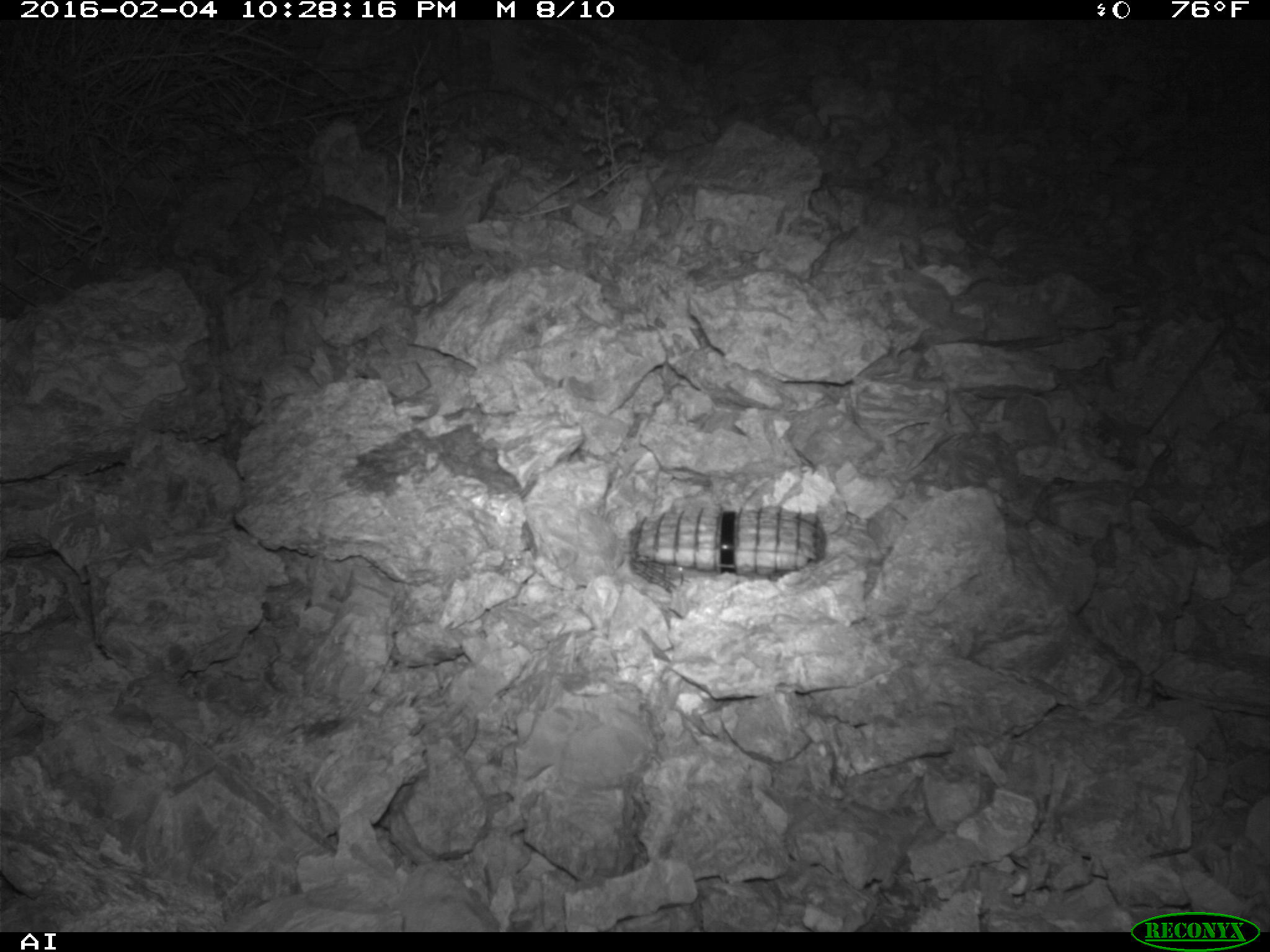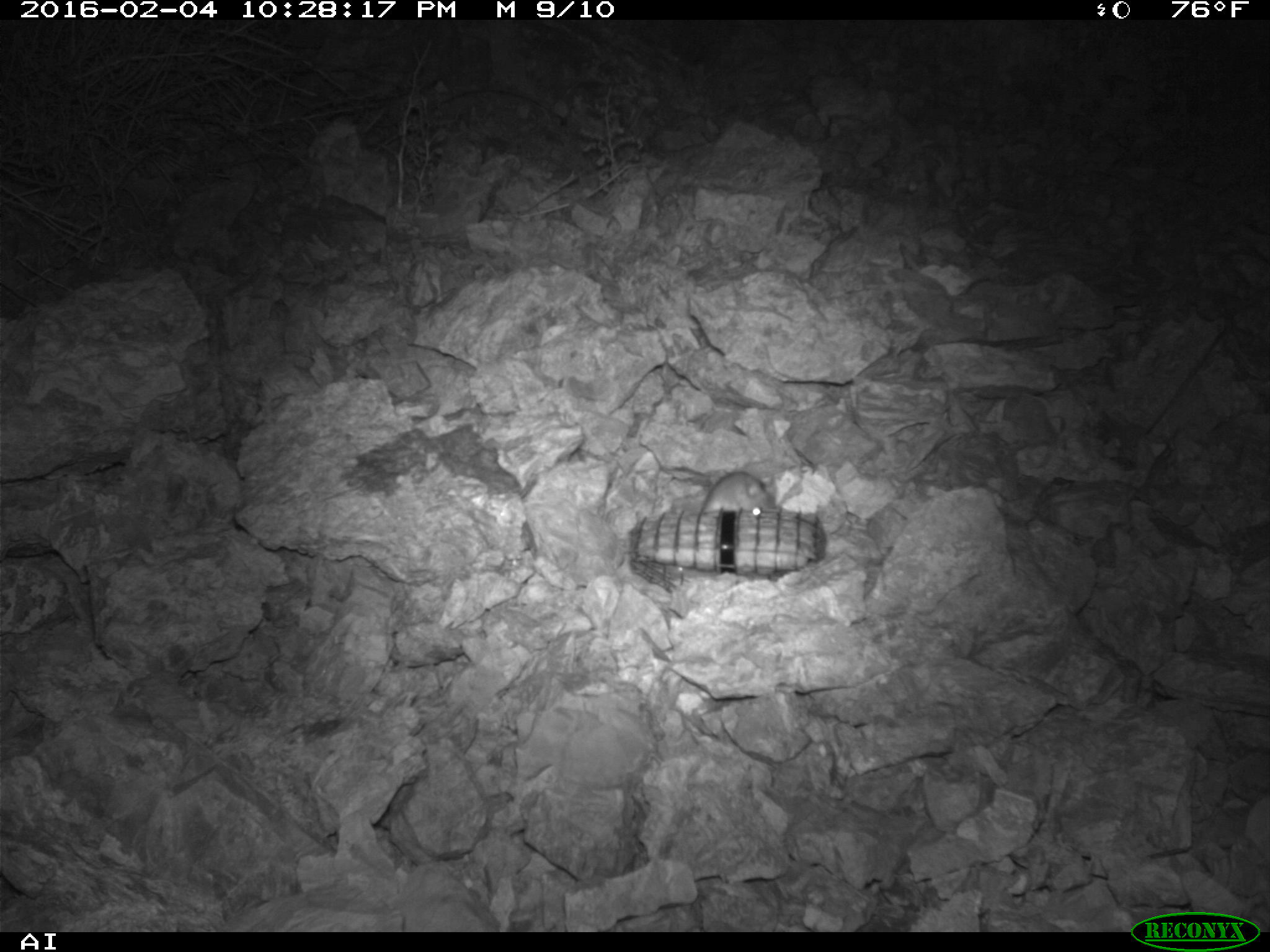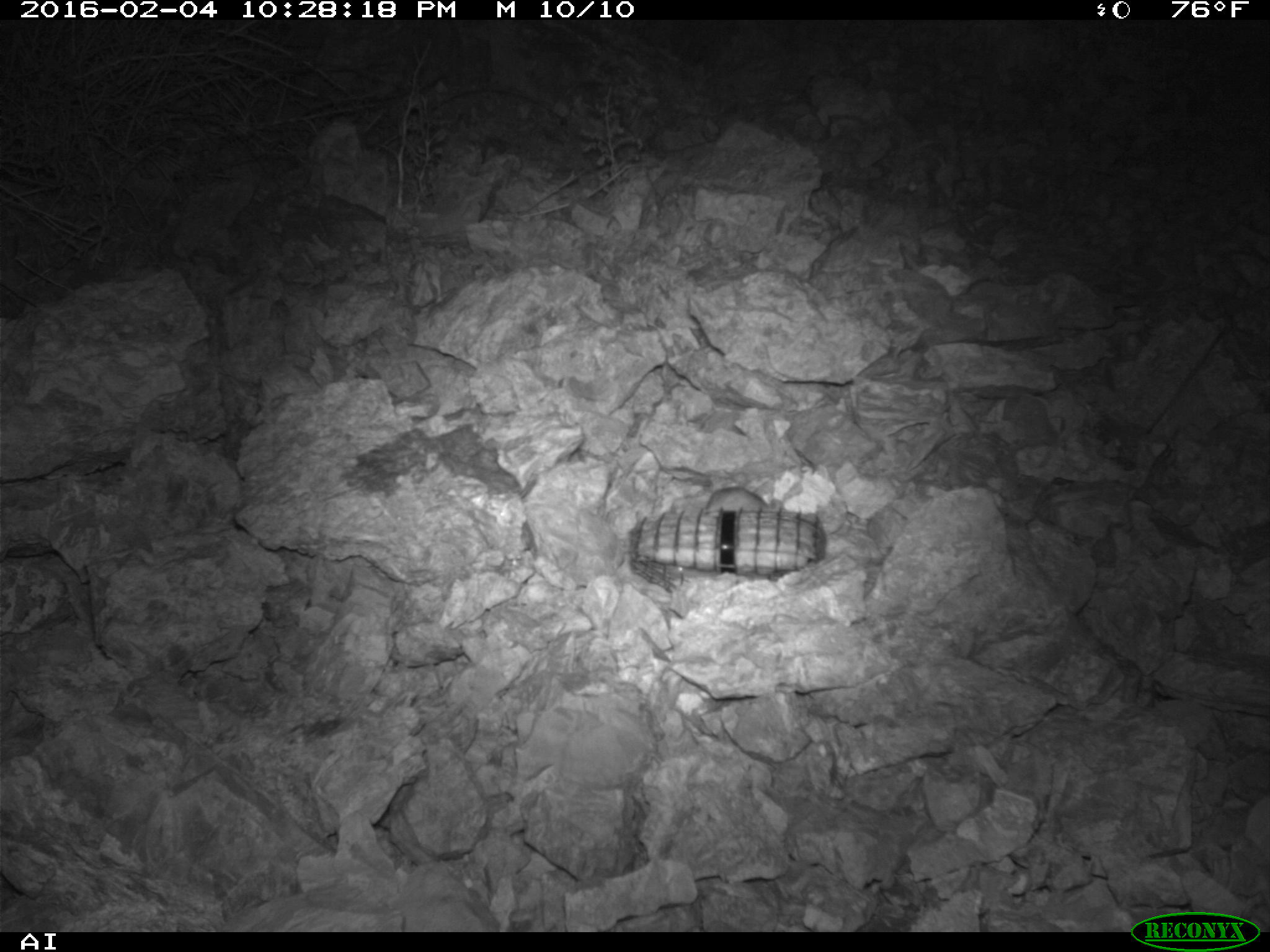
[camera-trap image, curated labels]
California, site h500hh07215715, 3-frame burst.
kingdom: Animalia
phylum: Chordata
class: Mammalia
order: Rodentia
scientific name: Rodentia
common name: rodent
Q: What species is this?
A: Rodent (Rodentia).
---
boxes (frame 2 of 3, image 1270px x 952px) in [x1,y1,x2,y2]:
rodent: [704,470,775,512]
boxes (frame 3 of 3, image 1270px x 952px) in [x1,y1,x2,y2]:
rodent: [706,487,768,512]